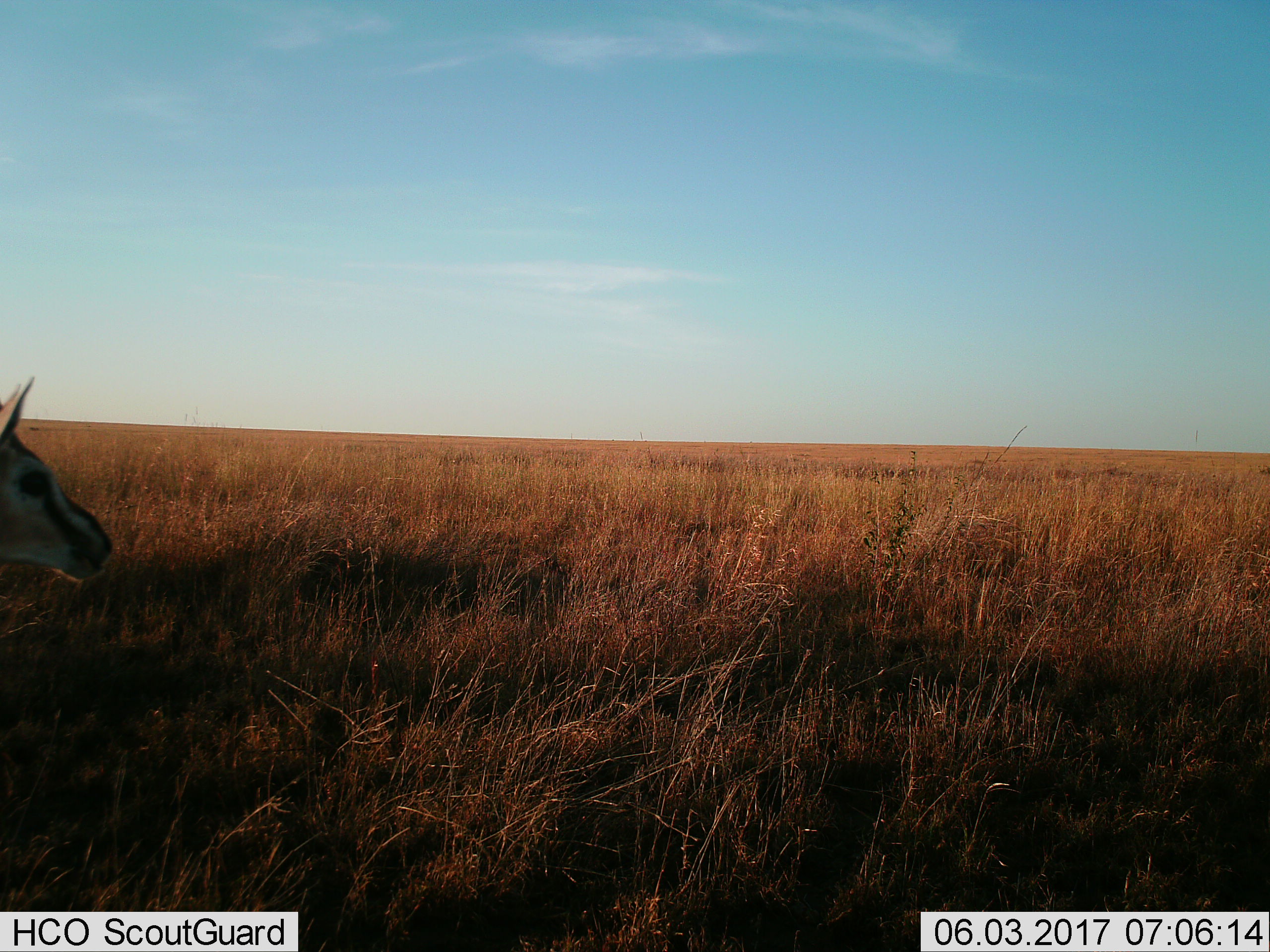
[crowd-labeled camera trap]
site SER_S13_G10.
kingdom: Animalia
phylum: Chordata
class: Mammalia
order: Artiodactyla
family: Bovidae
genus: Eudorcas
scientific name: Eudorcas thomsonii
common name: thomson's gazelle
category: gazellethomsons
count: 1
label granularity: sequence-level